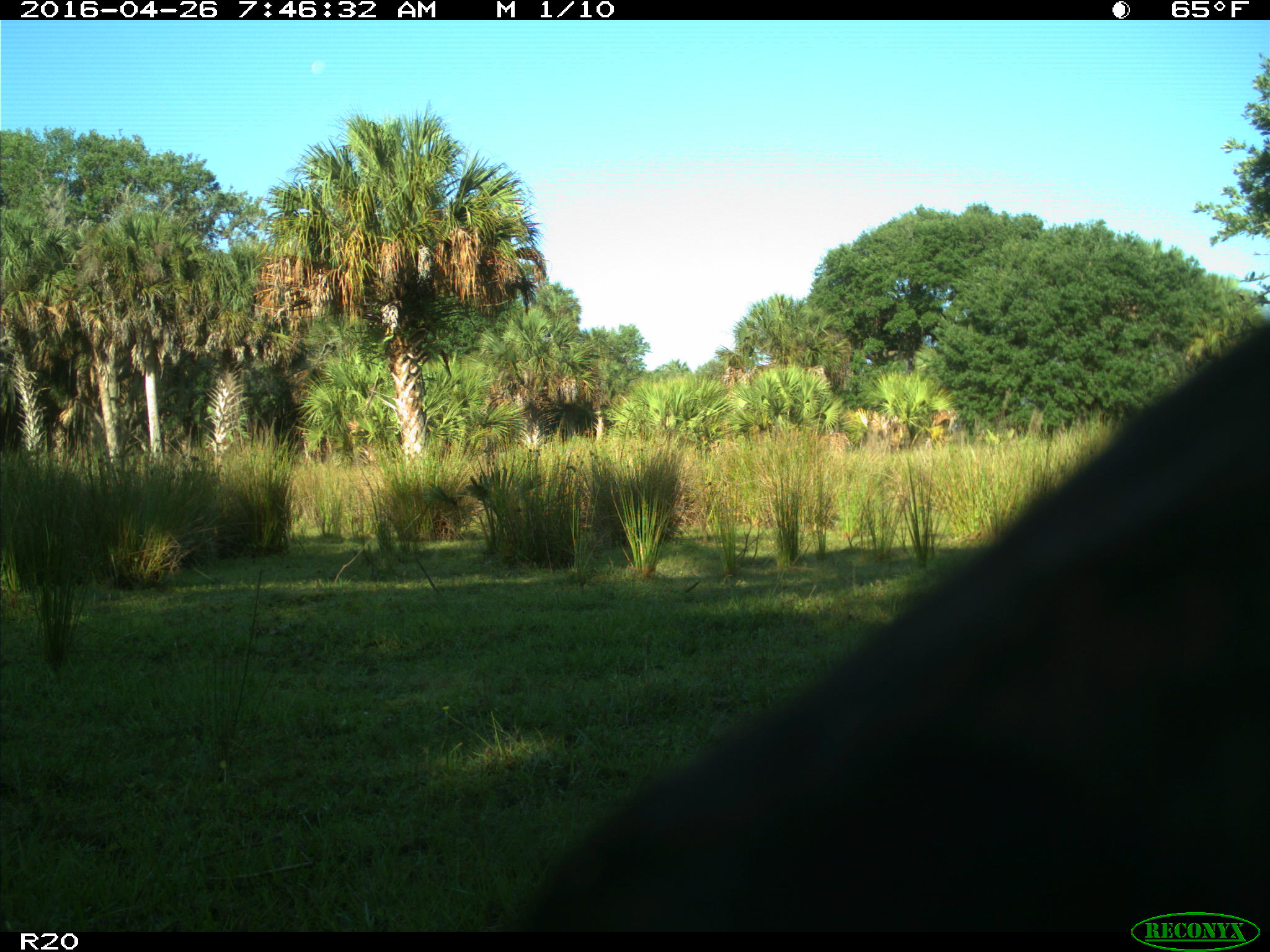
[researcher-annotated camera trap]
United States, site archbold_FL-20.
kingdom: Animalia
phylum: Chordata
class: Mammalia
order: Artiodactyla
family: Bovidae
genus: Bos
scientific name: Bos taurus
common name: domestic cow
Bos taurus (domestic cow).